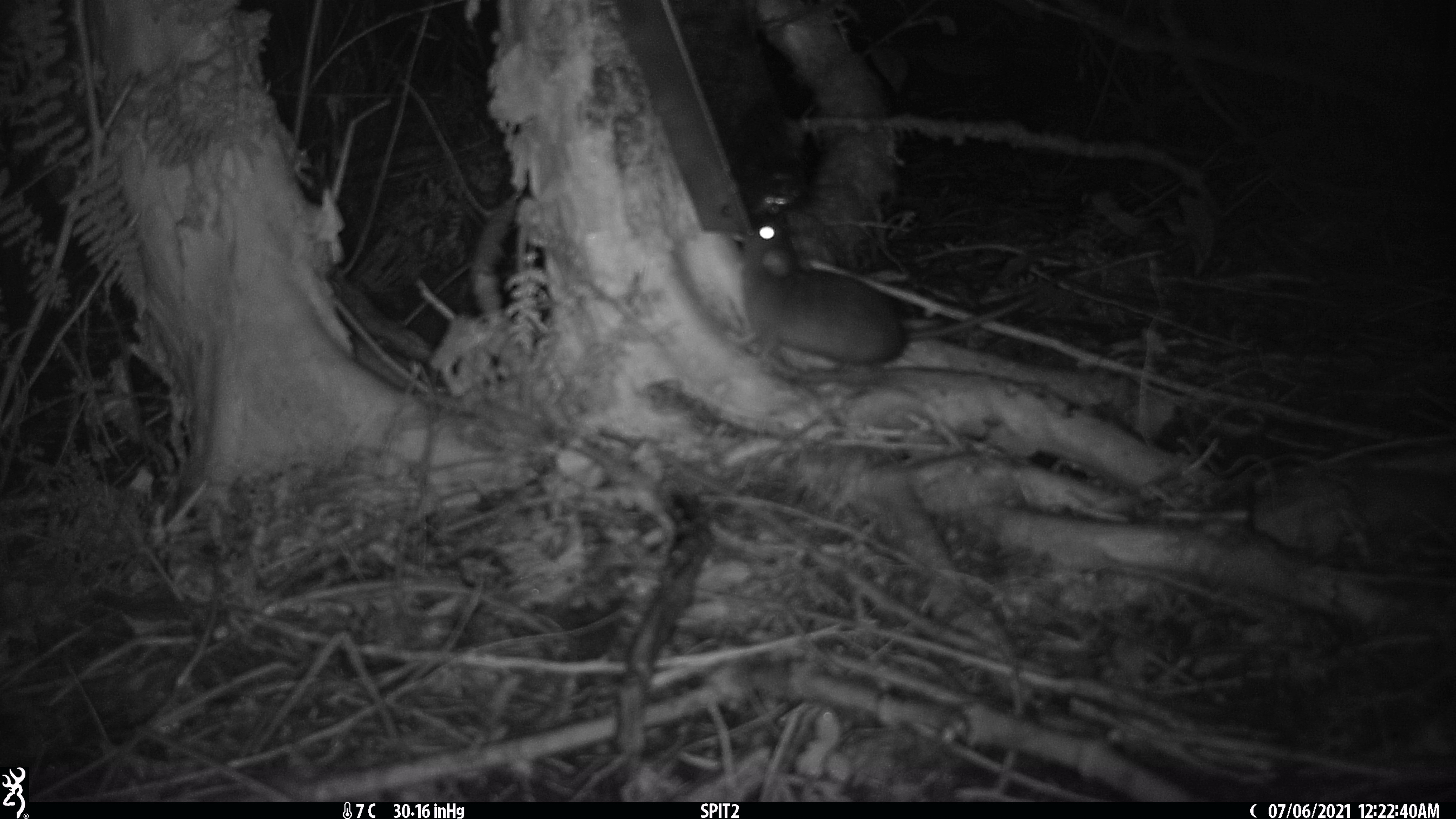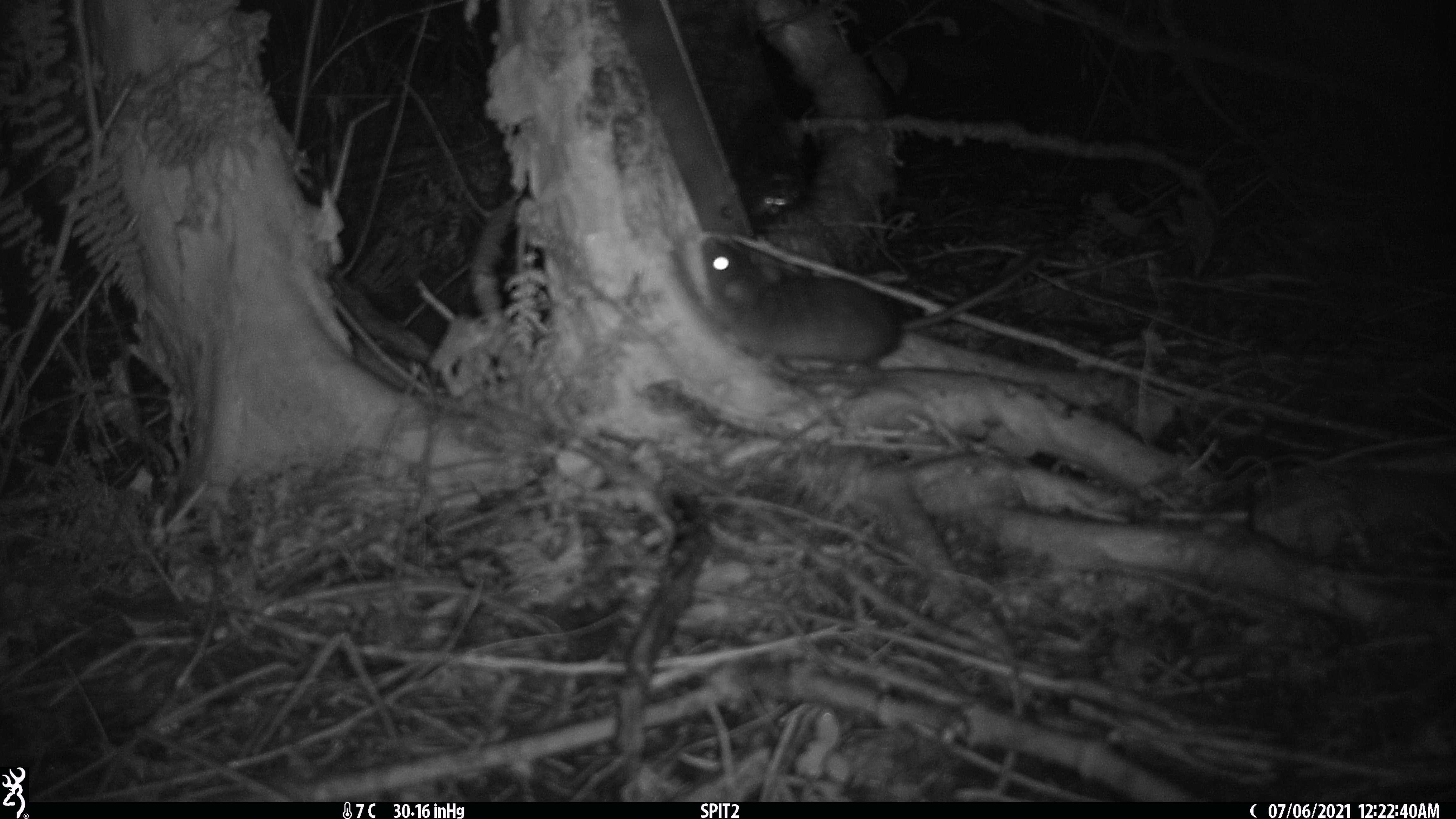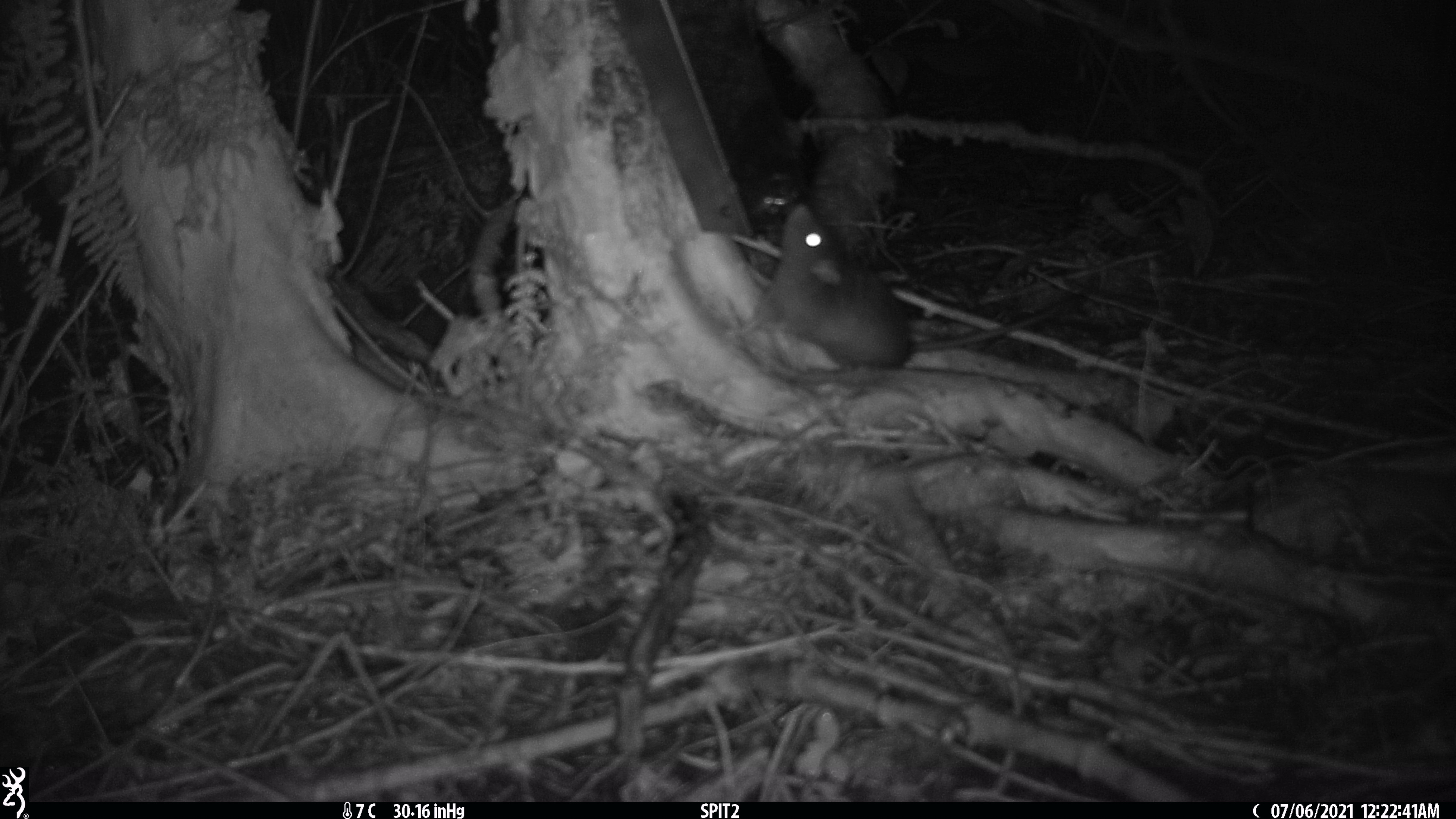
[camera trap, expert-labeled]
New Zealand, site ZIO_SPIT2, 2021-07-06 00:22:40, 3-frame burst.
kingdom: Animalia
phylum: Chordata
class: Mammalia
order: Rodentia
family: Muridae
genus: Rattus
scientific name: Rattus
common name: rat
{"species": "rat (Rattus)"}